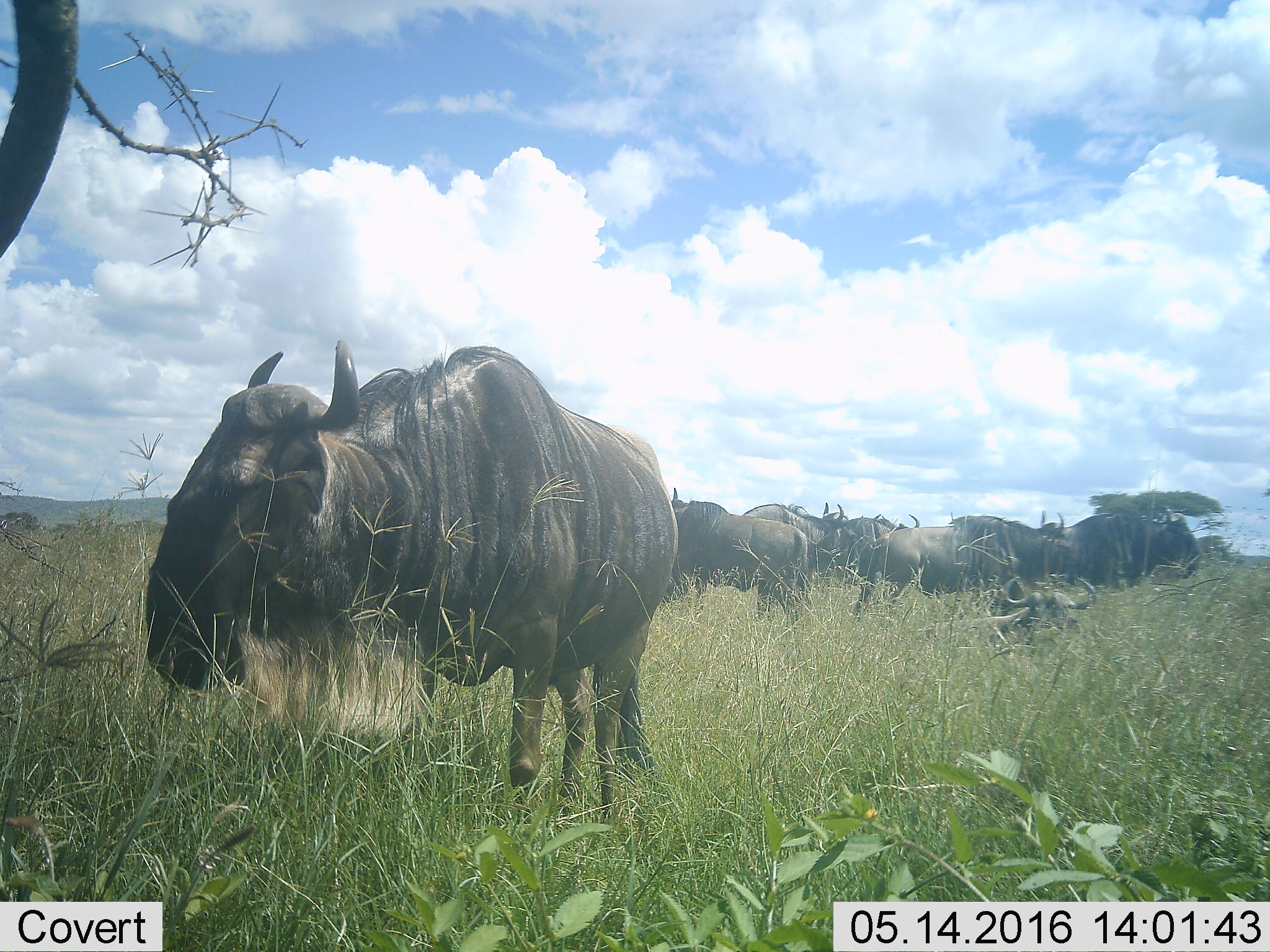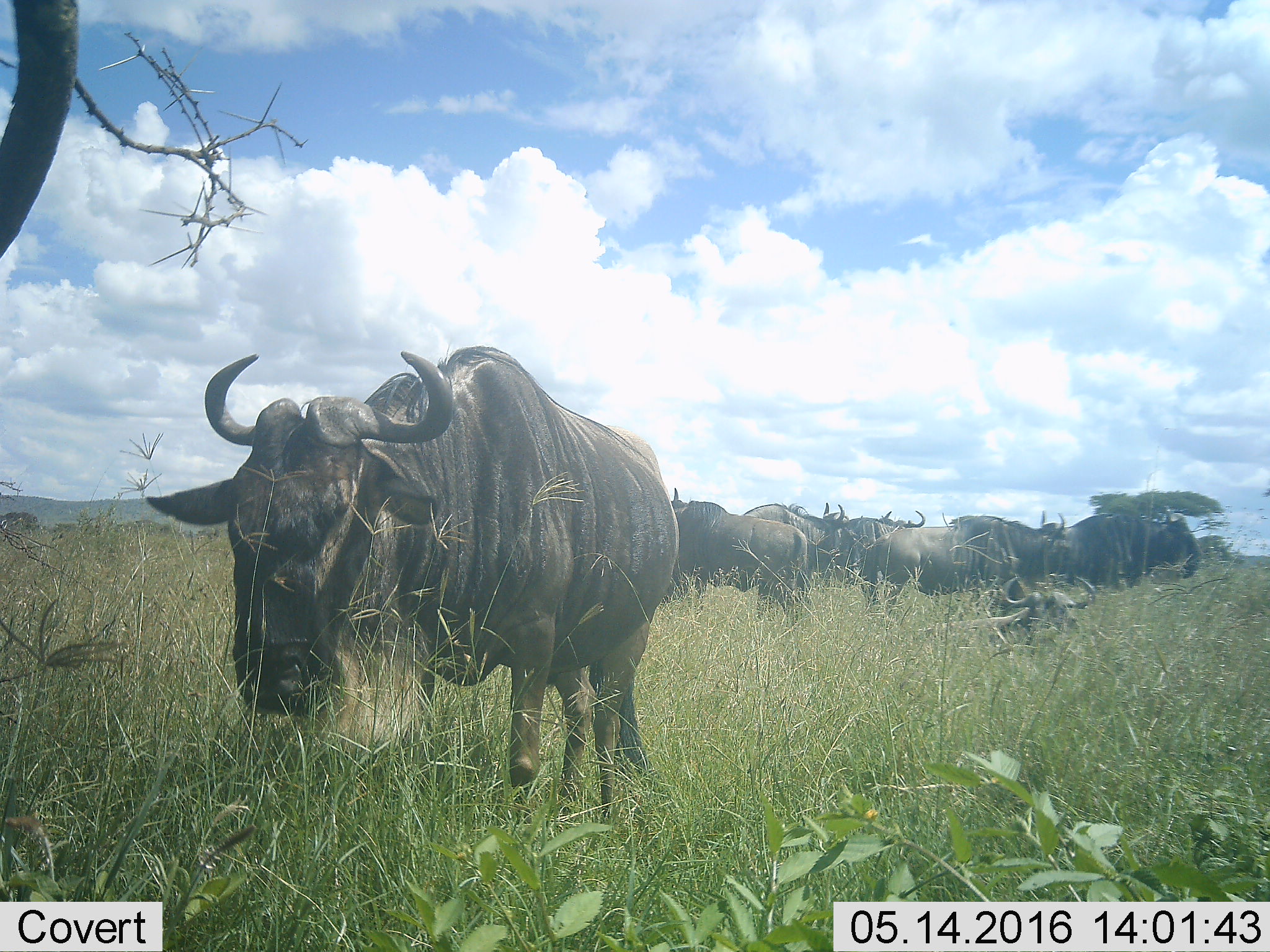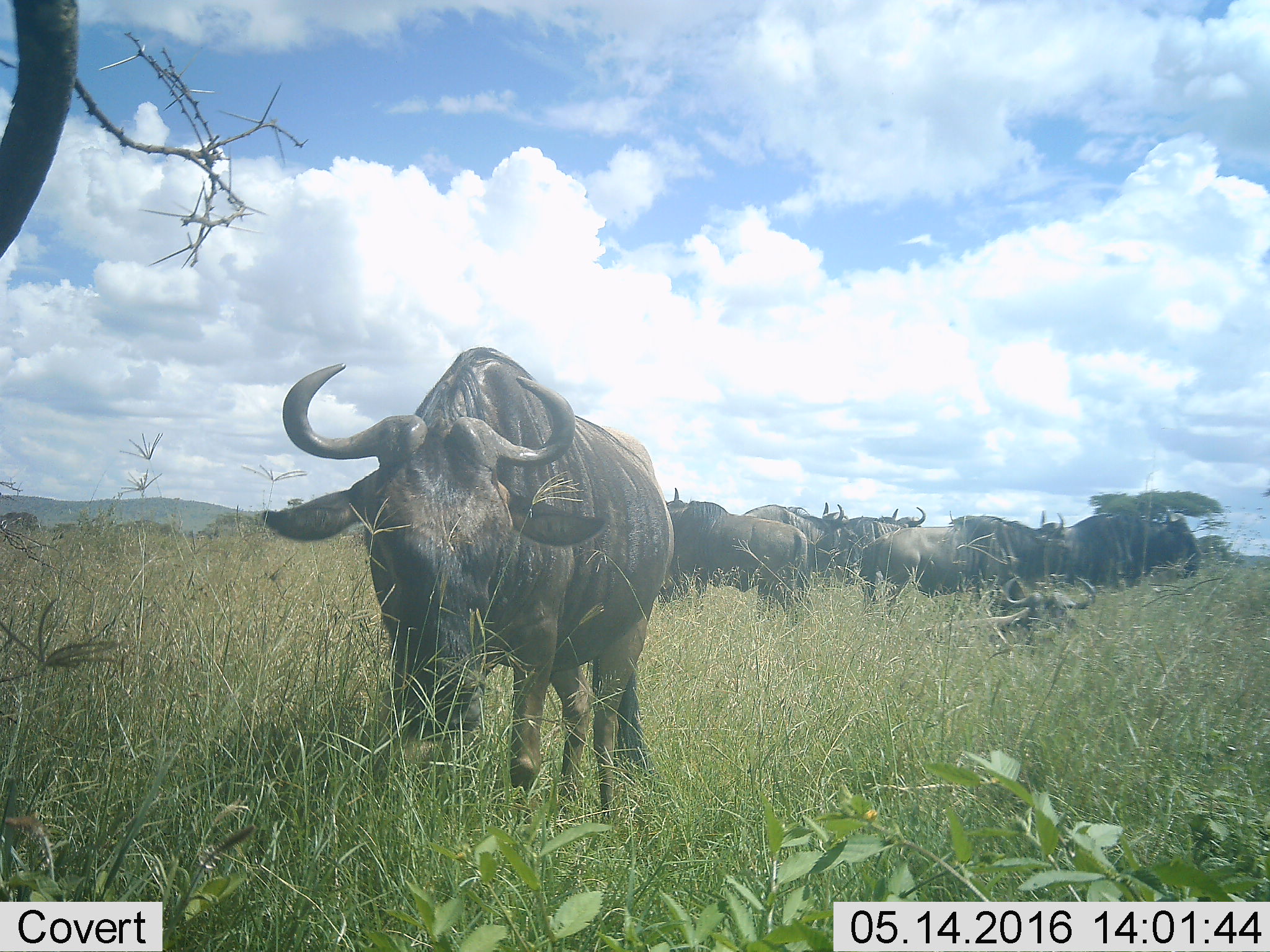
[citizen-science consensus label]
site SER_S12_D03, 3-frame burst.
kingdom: Animalia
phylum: Chordata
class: Mammalia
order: Artiodactyla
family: Bovidae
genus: Connochaetes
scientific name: Connochaetes taurinus taurinus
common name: blue wildebeest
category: wildebeestblue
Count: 9.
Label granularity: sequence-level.